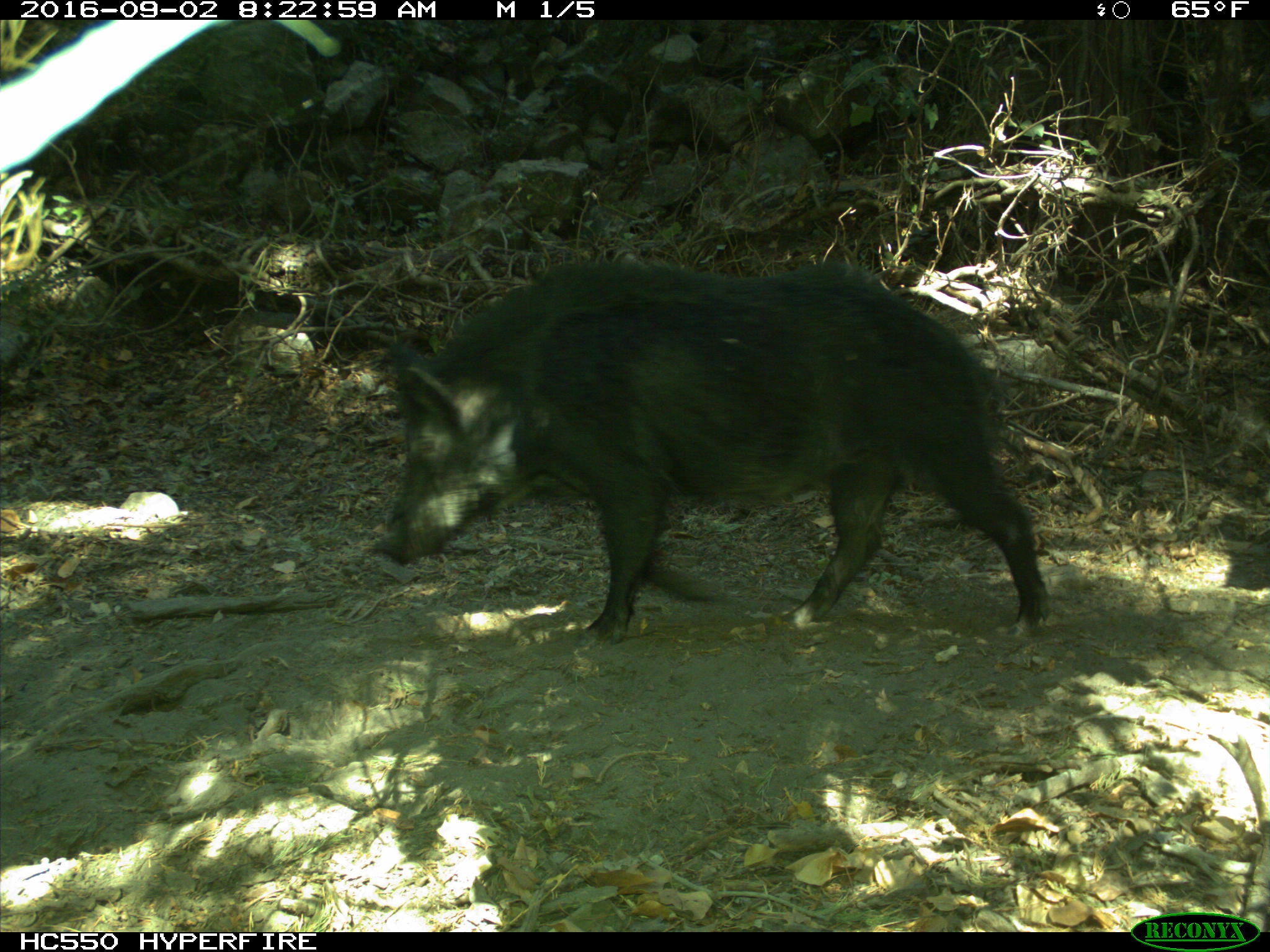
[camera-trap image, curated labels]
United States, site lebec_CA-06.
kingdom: Animalia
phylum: Chordata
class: Mammalia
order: Artiodactyla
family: Suidae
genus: Sus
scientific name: Sus scrofa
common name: wild boar